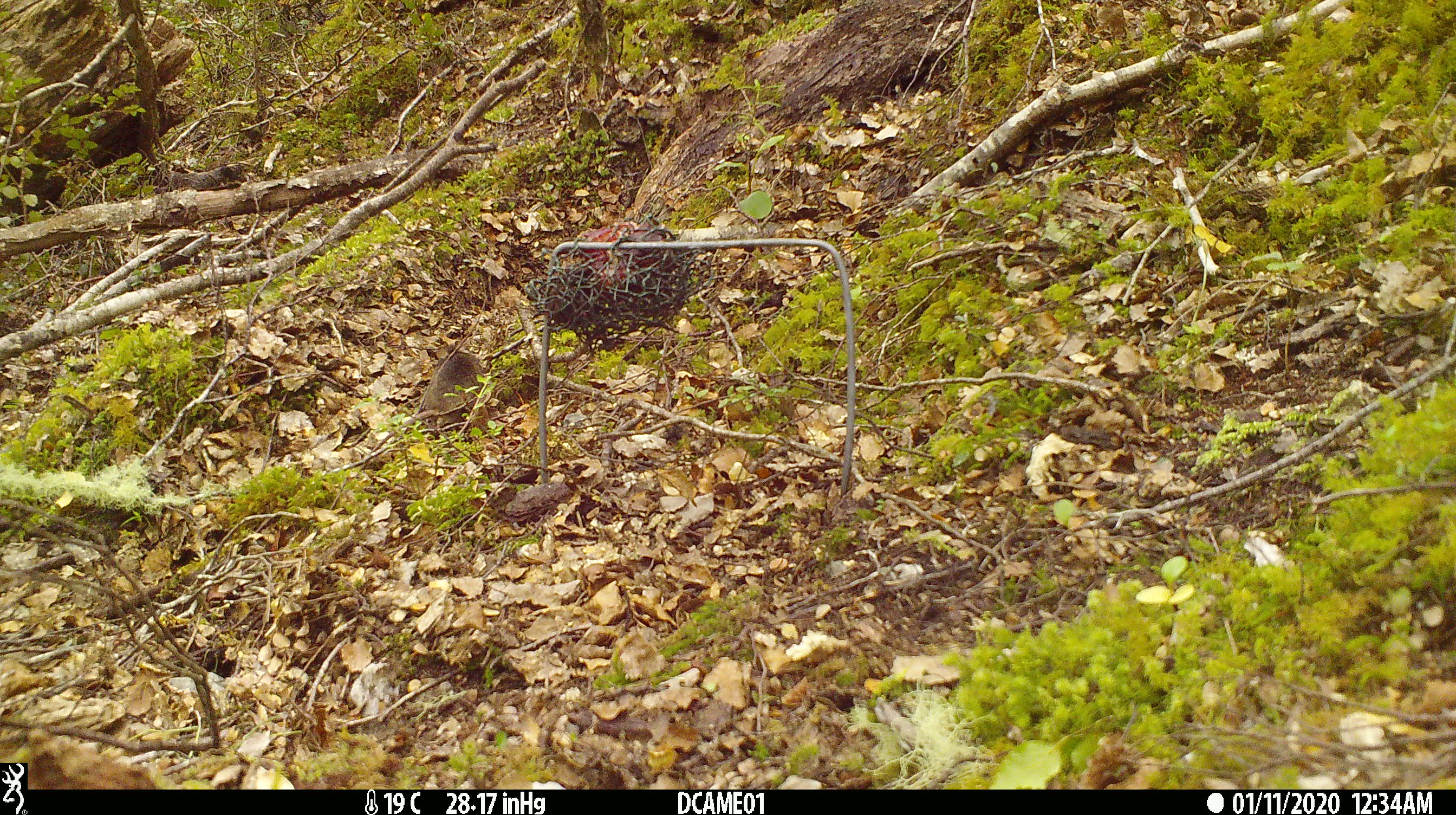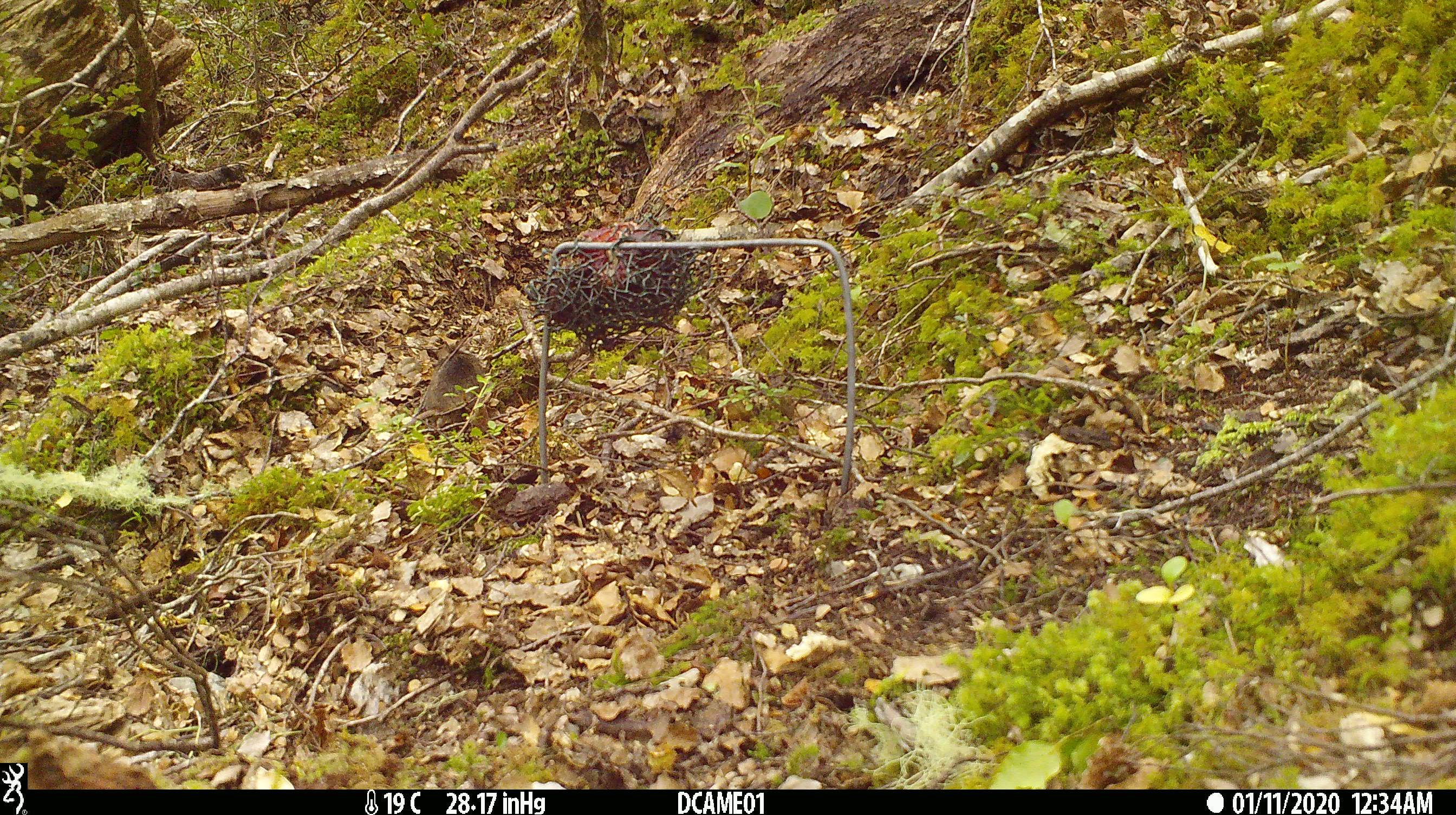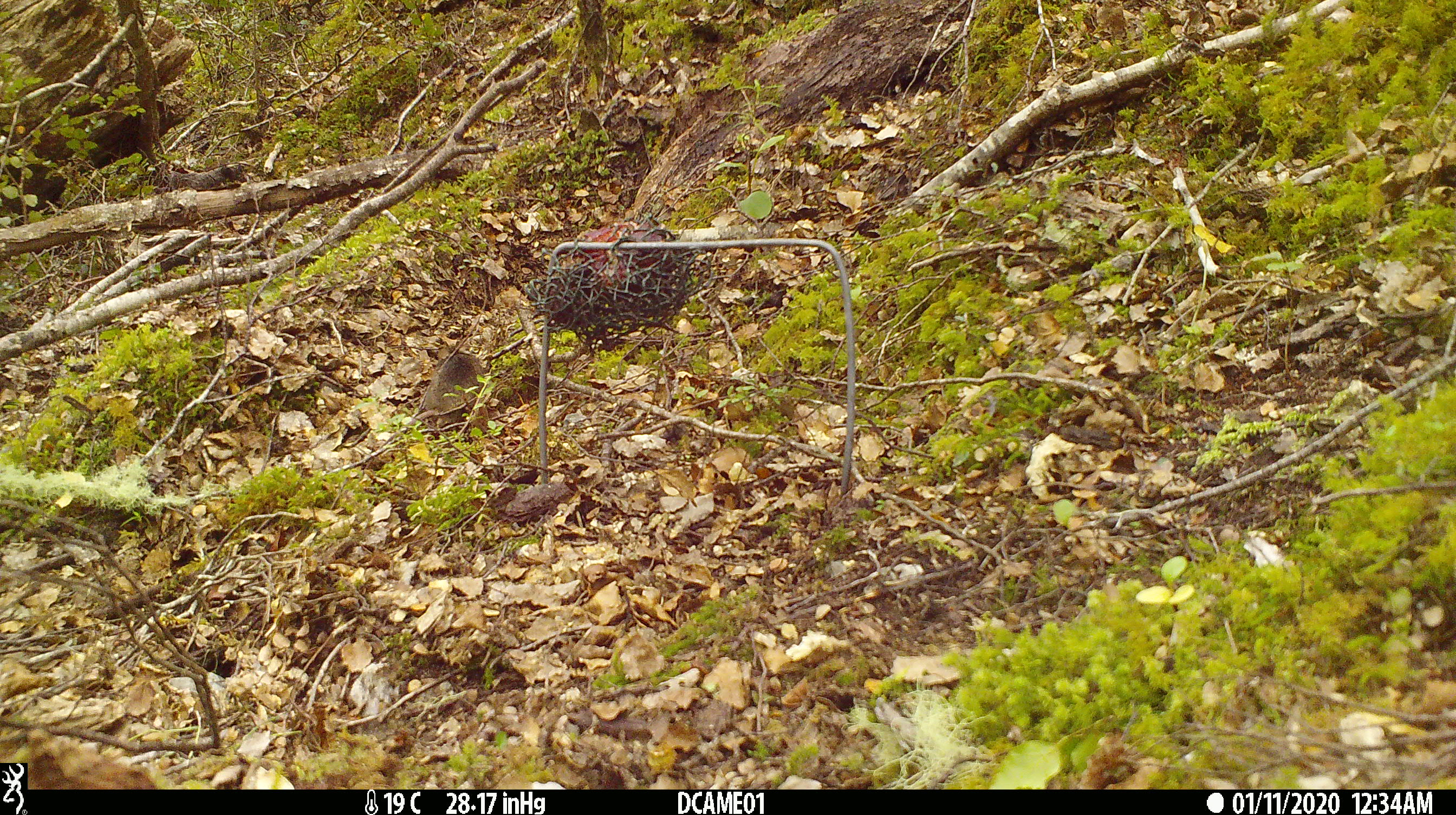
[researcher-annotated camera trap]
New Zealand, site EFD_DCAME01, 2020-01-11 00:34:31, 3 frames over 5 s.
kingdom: Animalia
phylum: Chordata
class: Mammalia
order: Rodentia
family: Muridae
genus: Mus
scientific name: Mus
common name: mouse